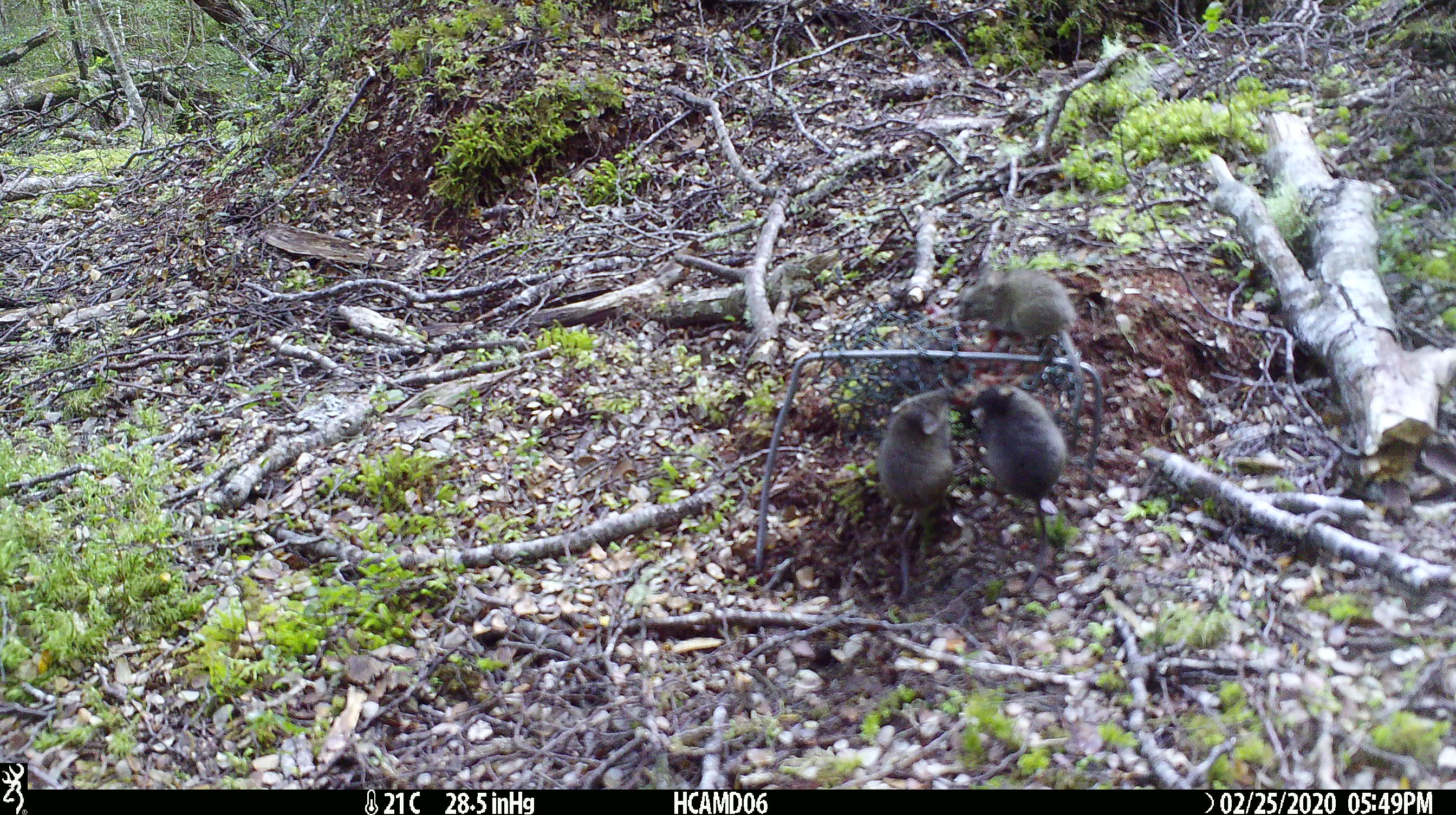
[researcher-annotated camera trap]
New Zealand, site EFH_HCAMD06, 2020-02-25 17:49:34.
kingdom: Animalia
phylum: Chordata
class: Mammalia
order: Rodentia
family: Muridae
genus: Mus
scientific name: Mus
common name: mouse